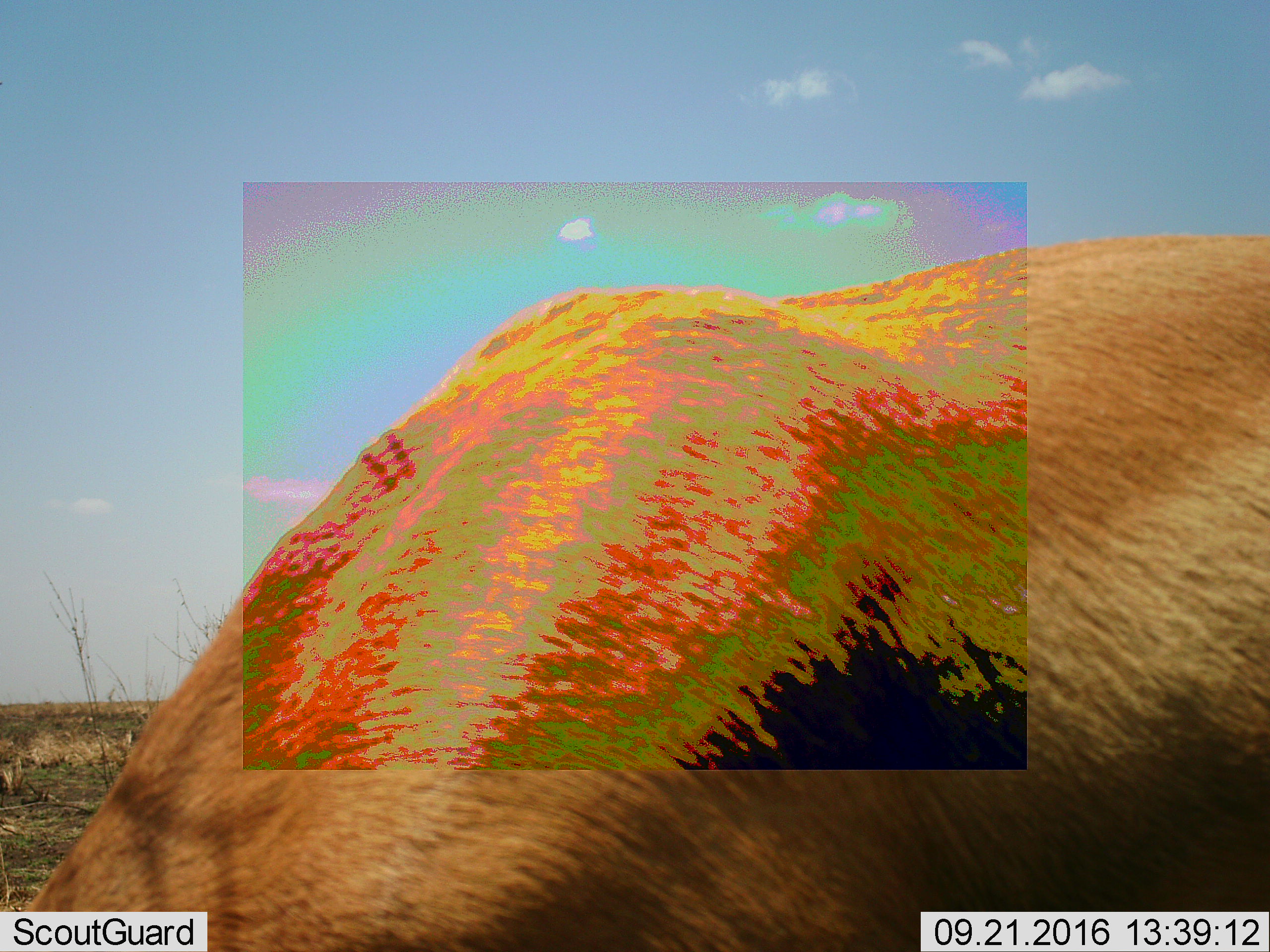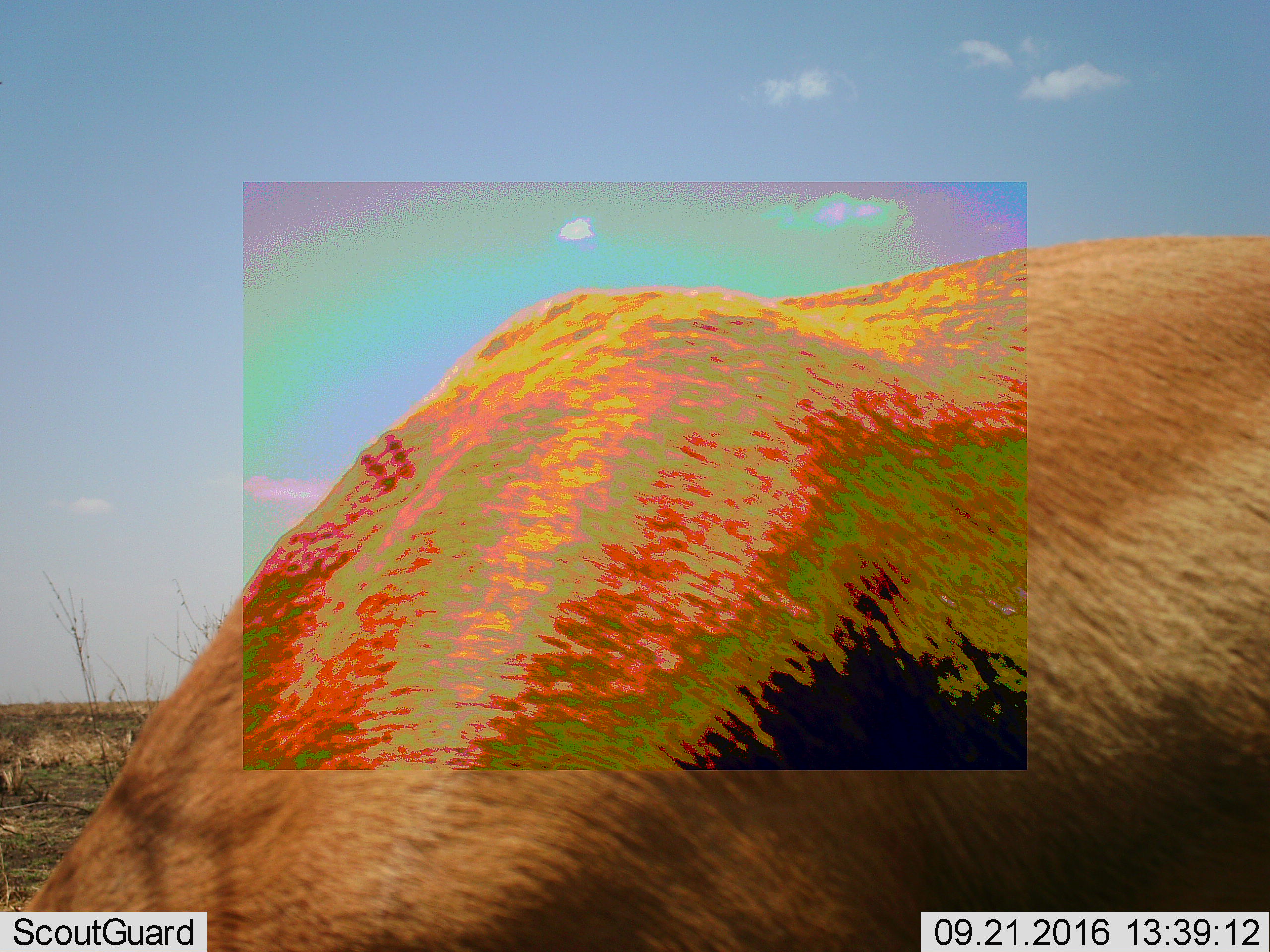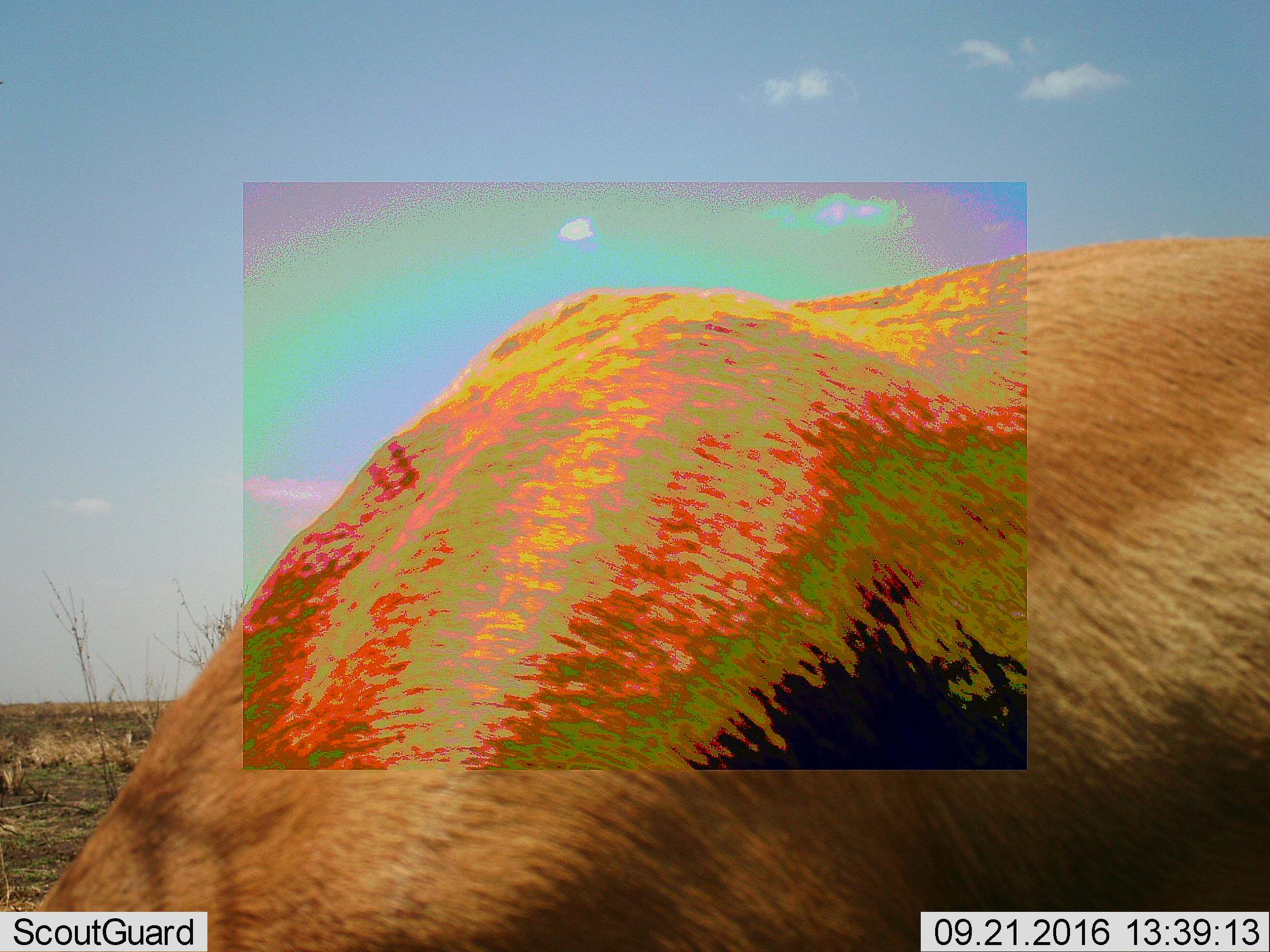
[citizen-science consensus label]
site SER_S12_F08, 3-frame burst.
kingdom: Animalia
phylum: Chordata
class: Mammalia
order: Artiodactyla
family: Bovidae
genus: Aepyceros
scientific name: Aepyceros melampus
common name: impala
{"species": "impala (Aepyceros melampus)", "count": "1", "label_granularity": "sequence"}